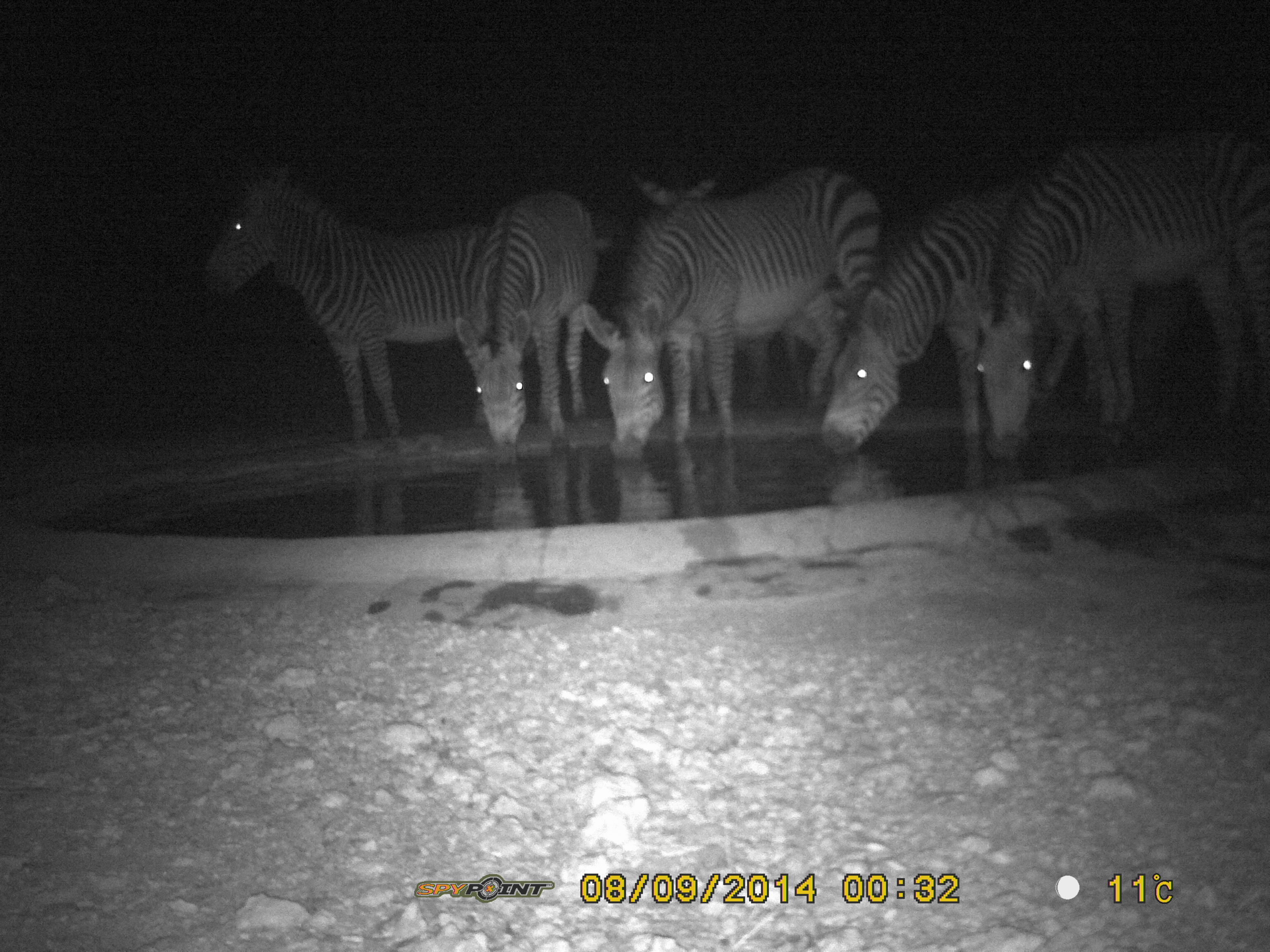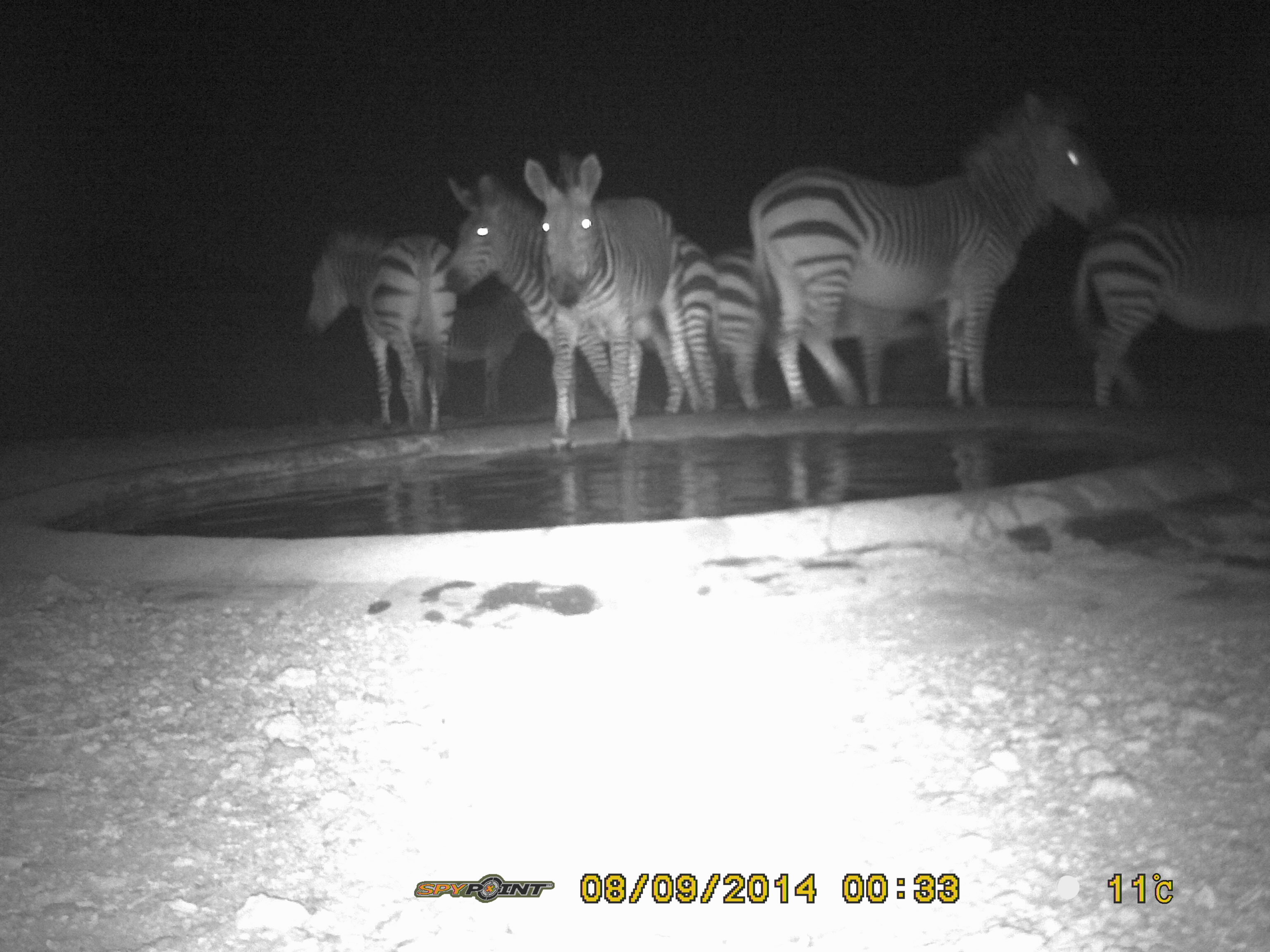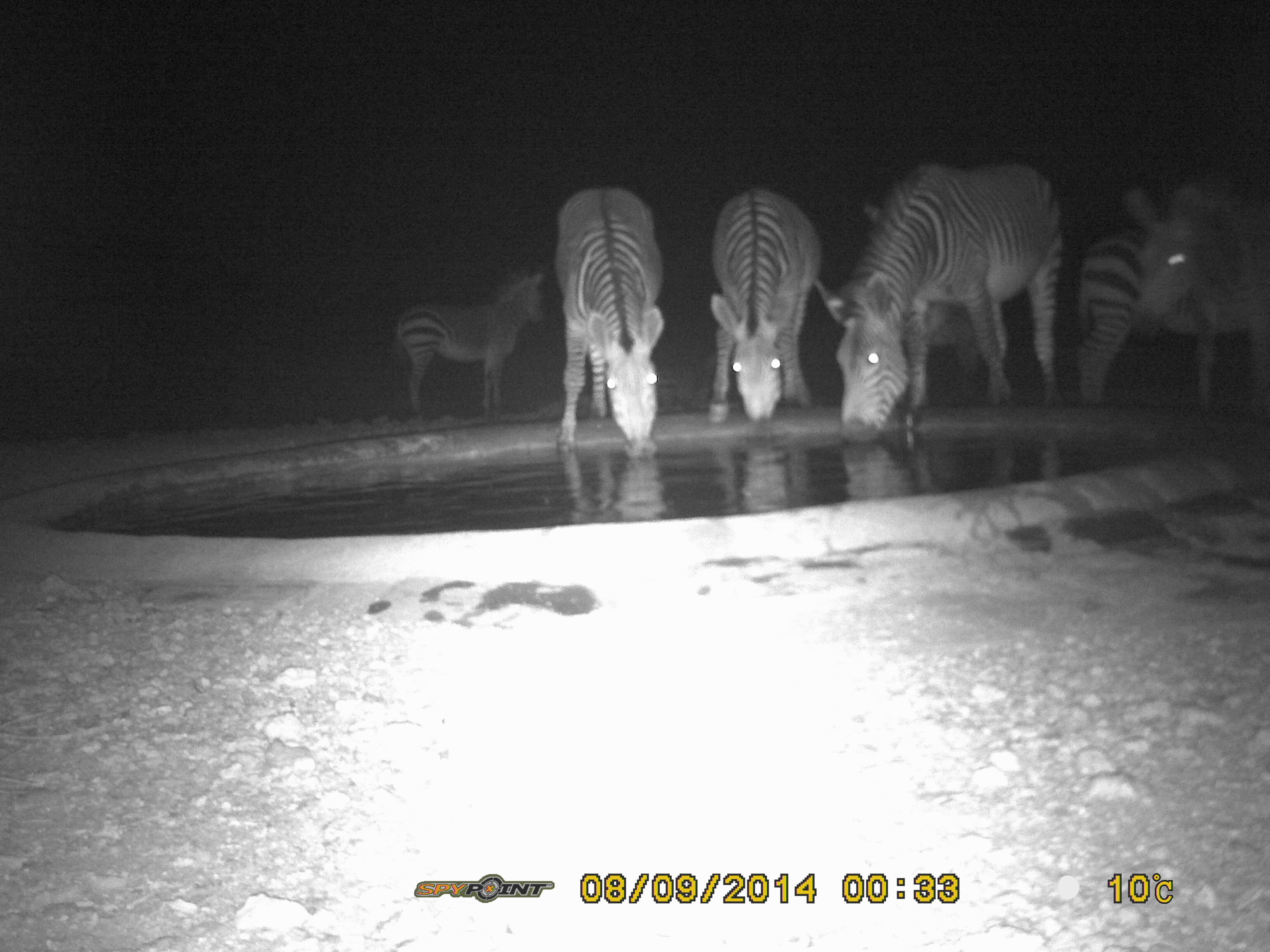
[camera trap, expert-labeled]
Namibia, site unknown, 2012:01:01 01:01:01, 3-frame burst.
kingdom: Animalia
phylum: Chordata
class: Mammalia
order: Perissodactyla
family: Equidae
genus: Equus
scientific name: Equus zebra hartmannae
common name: hartmann's mountain zebra